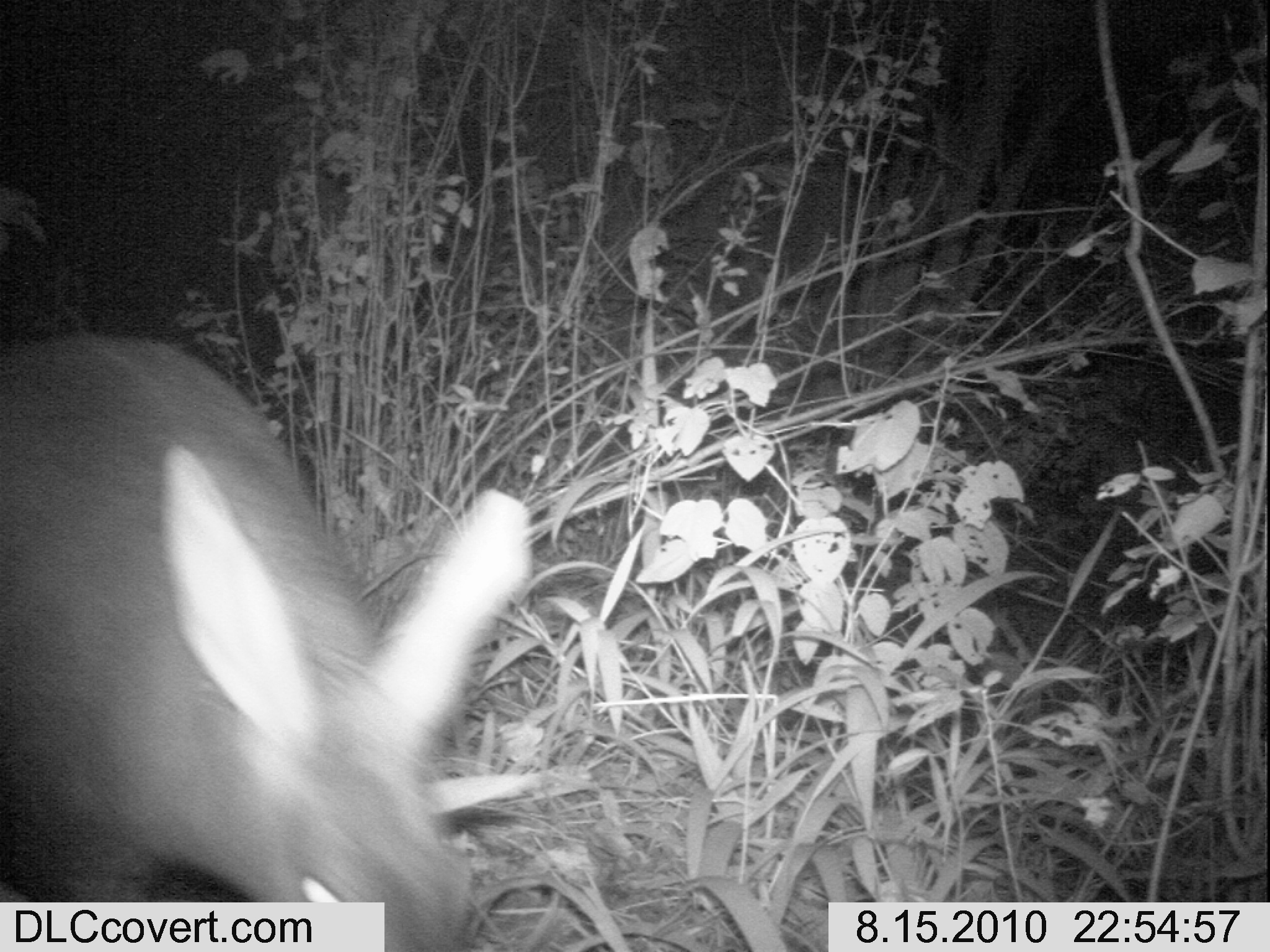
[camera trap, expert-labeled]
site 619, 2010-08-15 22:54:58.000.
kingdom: Animalia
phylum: Chordata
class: Mammalia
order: Tubulidentata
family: Orycteropodidae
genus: Orycteropus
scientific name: Orycteropus afer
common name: aardvark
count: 1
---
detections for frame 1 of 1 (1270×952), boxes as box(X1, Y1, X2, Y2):
orycteropus afer: box(1, 332, 531, 949)